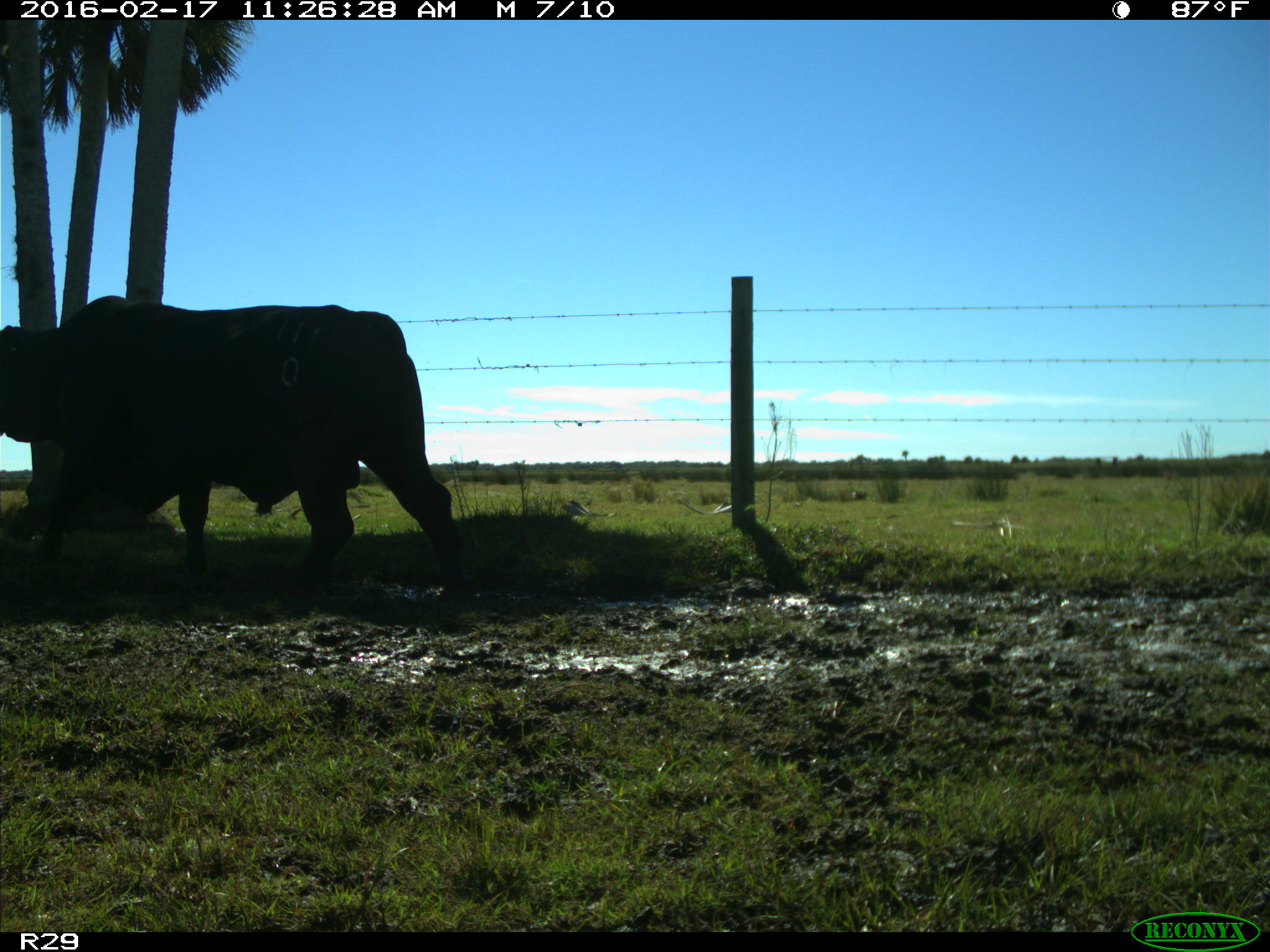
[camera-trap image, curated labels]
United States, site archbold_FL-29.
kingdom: Animalia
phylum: Chordata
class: Mammalia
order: Artiodactyla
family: Bovidae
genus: Bos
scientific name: Bos taurus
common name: domestic cow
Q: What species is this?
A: Bos taurus (domestic cow).